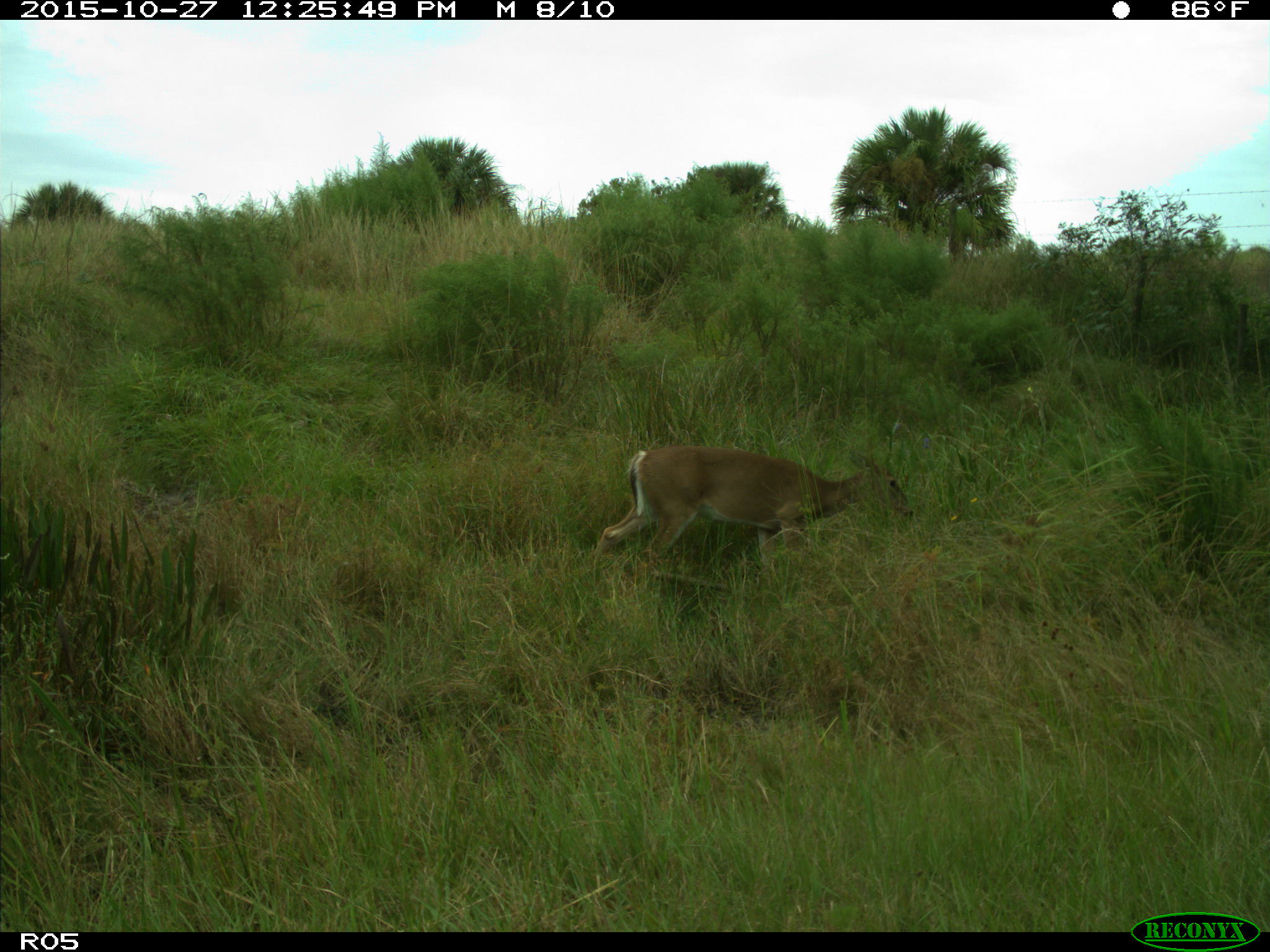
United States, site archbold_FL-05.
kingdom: Animalia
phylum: Chordata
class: Mammalia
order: Artiodactyla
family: Cervidae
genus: Odocoileus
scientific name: Odocoileus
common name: deer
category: unidentified deer